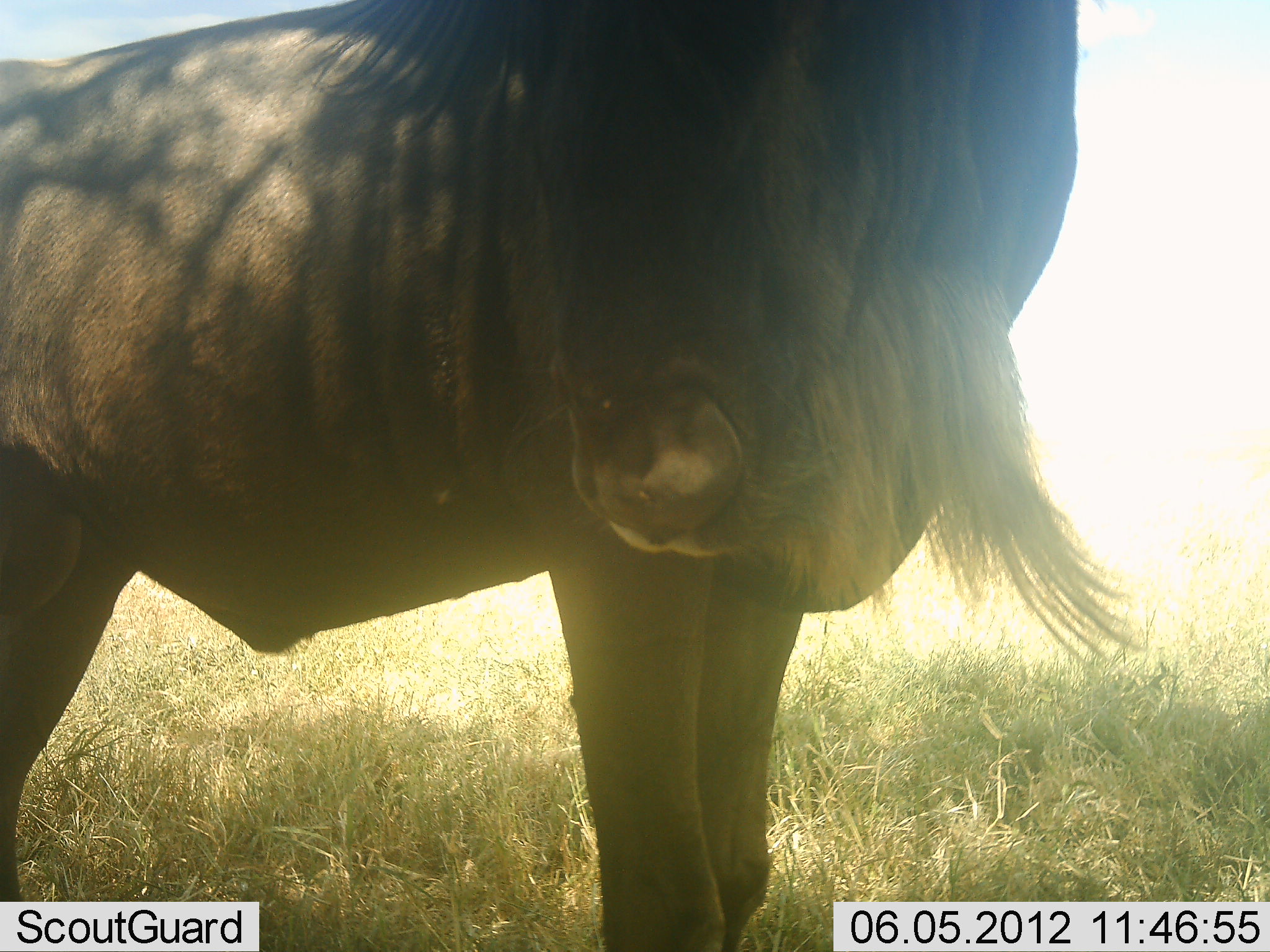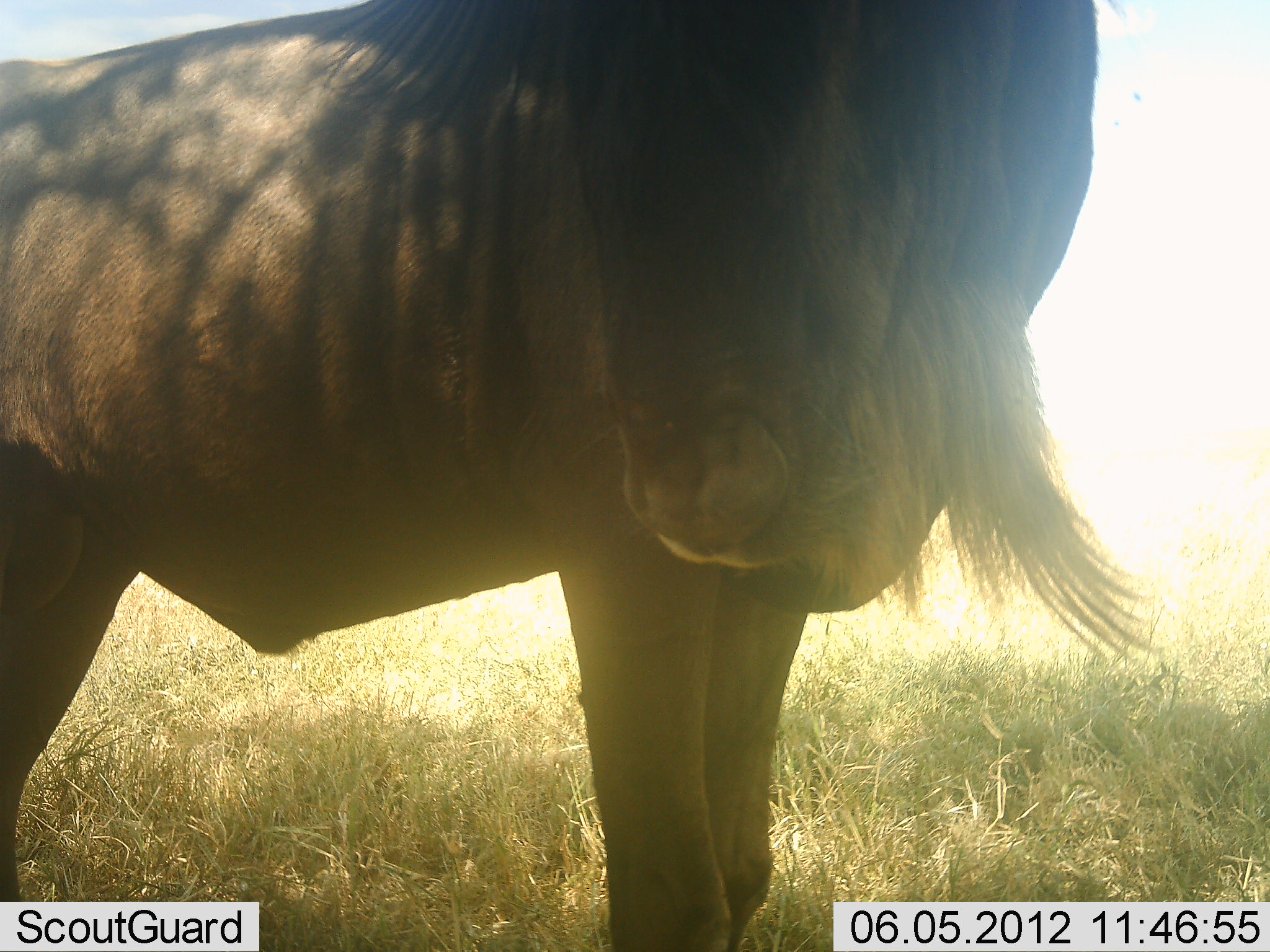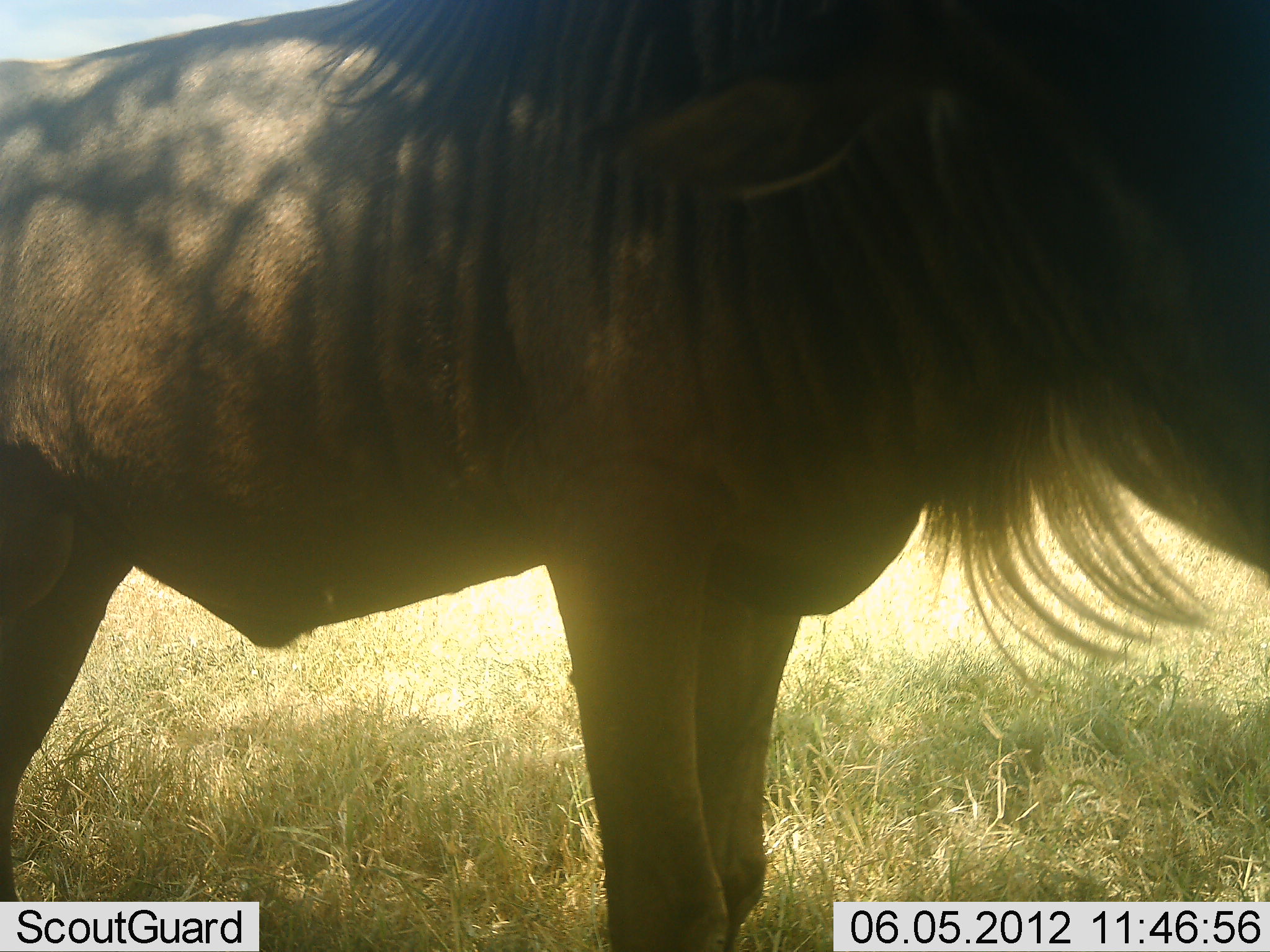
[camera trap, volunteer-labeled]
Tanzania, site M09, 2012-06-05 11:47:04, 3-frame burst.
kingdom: Animalia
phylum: Chordata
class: Mammalia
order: Artiodactyla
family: Bovidae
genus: Connochaetes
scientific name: Connochaetes taurinus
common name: blue wildebeest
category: wildebeest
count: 1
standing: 100%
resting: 0%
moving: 0%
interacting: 0%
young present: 0%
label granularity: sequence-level